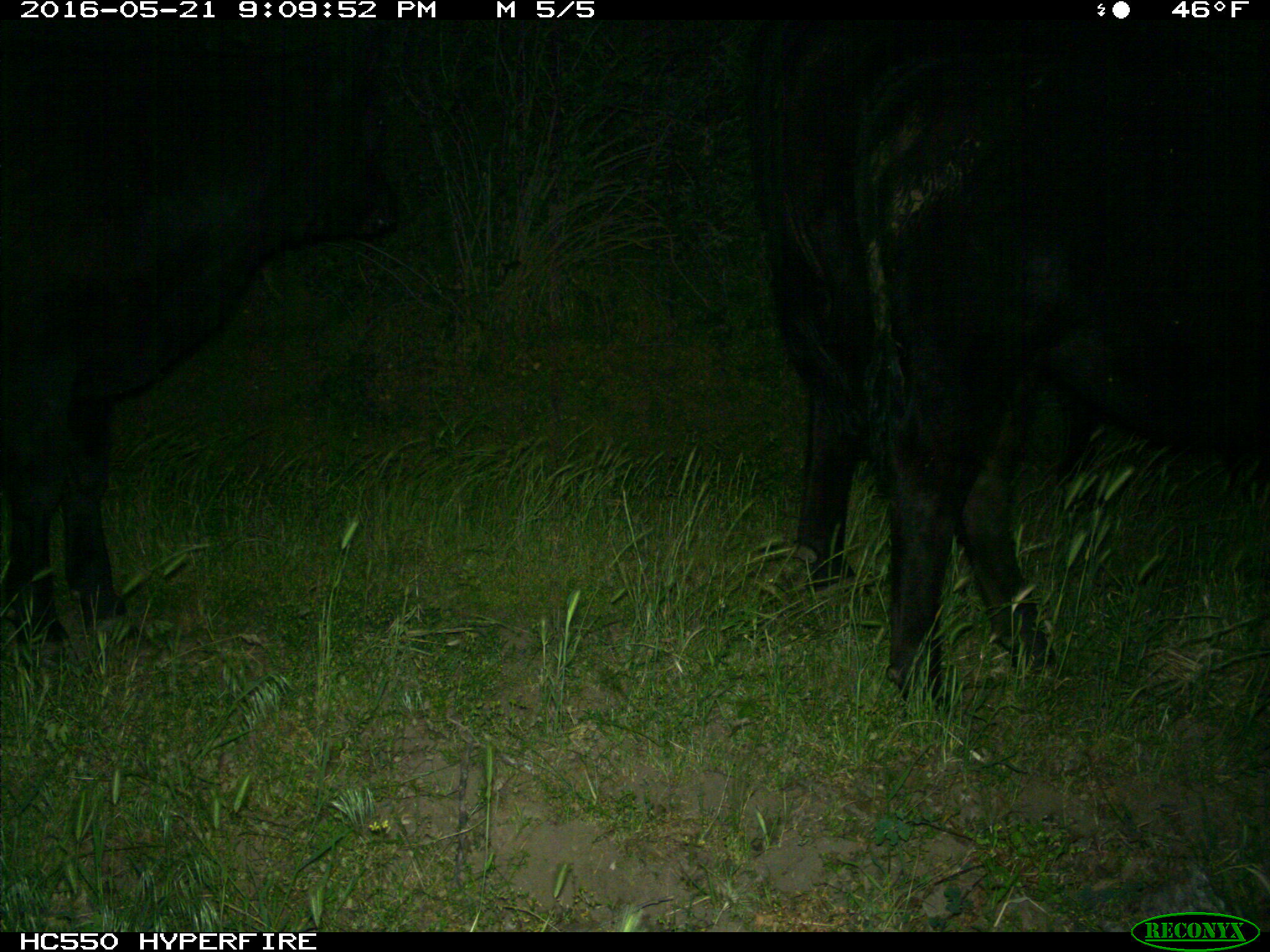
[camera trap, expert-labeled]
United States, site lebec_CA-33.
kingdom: Animalia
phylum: Chordata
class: Mammalia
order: Artiodactyla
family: Bovidae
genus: Bos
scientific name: Bos taurus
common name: domestic cow